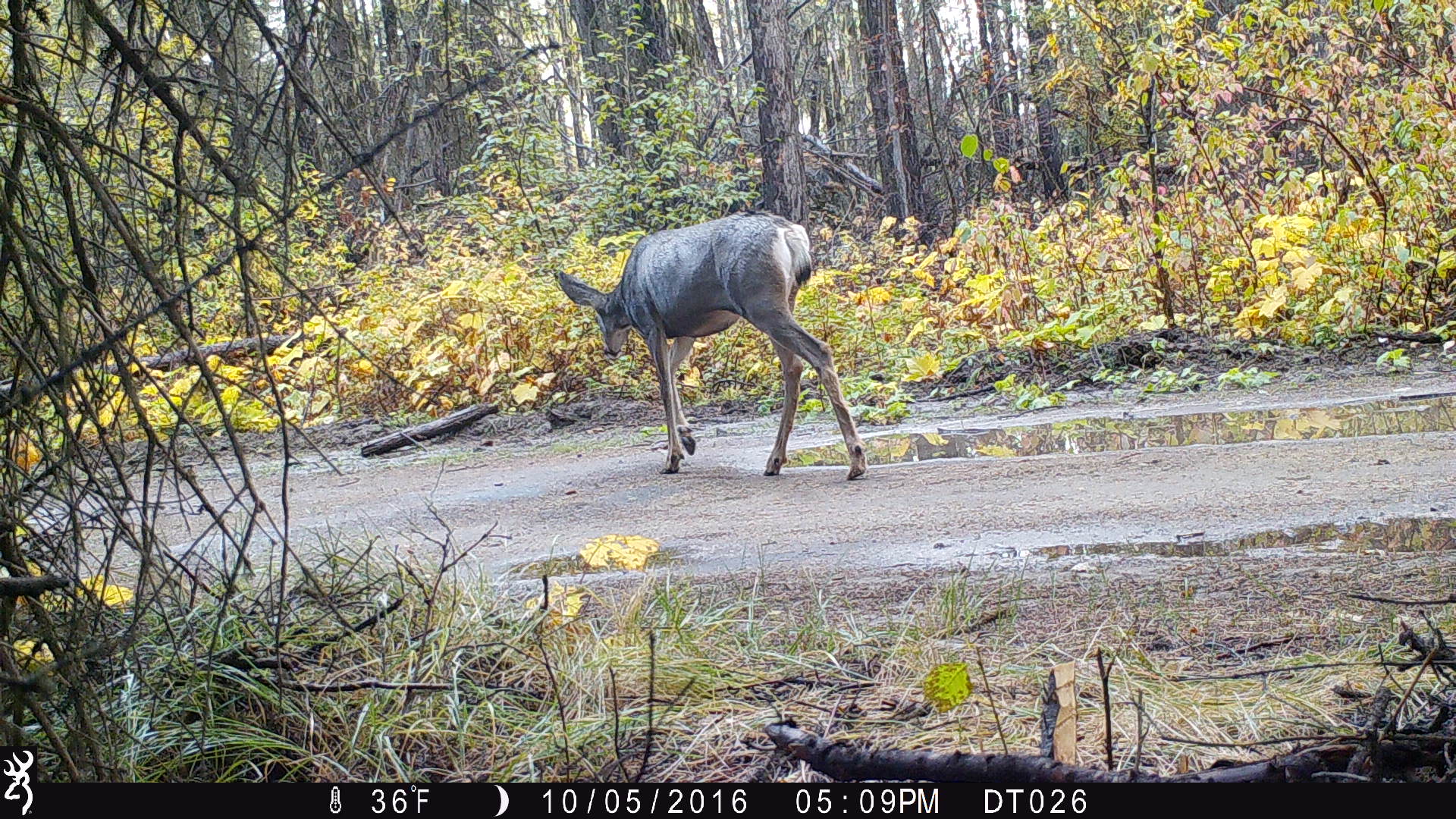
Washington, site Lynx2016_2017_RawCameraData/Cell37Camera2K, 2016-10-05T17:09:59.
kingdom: Animalia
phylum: Chordata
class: Mammalia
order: Artiodactyla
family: Cervidae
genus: Odocoileus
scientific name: Odocoileus hemionus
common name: mule deer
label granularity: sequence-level